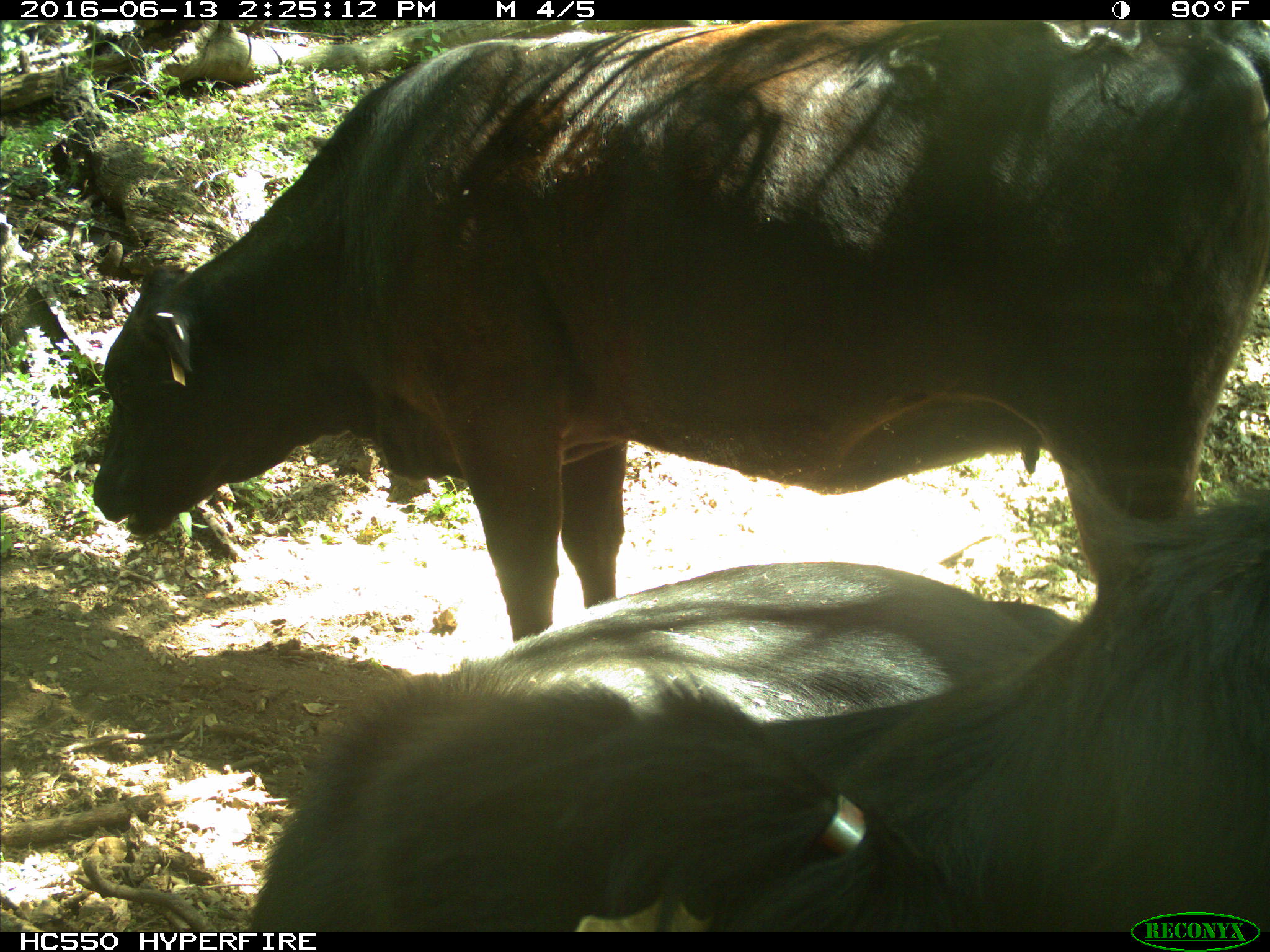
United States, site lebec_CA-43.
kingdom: Animalia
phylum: Chordata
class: Mammalia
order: Artiodactyla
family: Bovidae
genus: Bos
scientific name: Bos taurus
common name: domestic cow